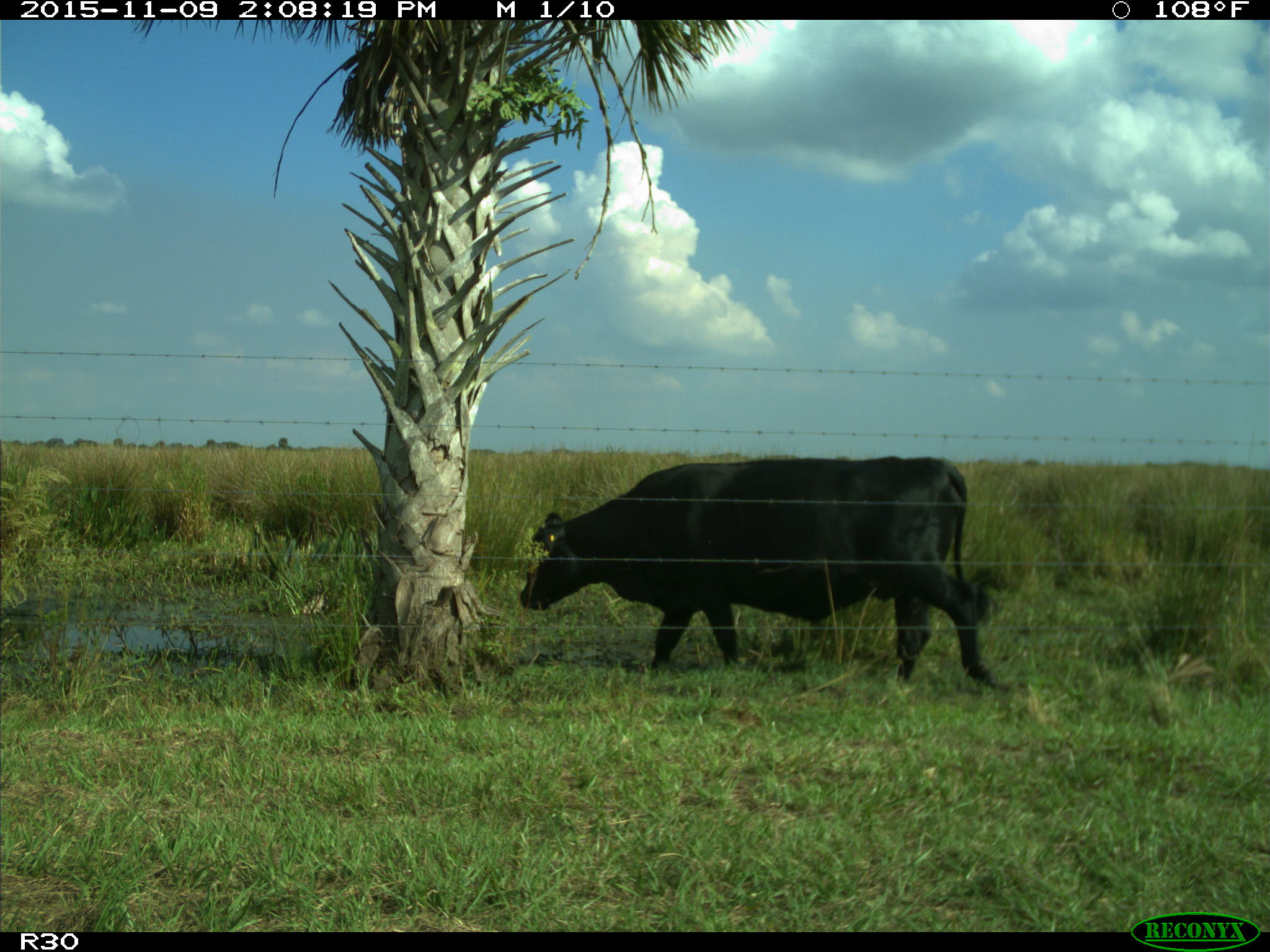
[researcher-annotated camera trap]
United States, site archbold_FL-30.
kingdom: Animalia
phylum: Chordata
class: Mammalia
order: Artiodactyla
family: Bovidae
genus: Bos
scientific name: Bos taurus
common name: domestic cow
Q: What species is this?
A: Bos taurus (domestic cow).